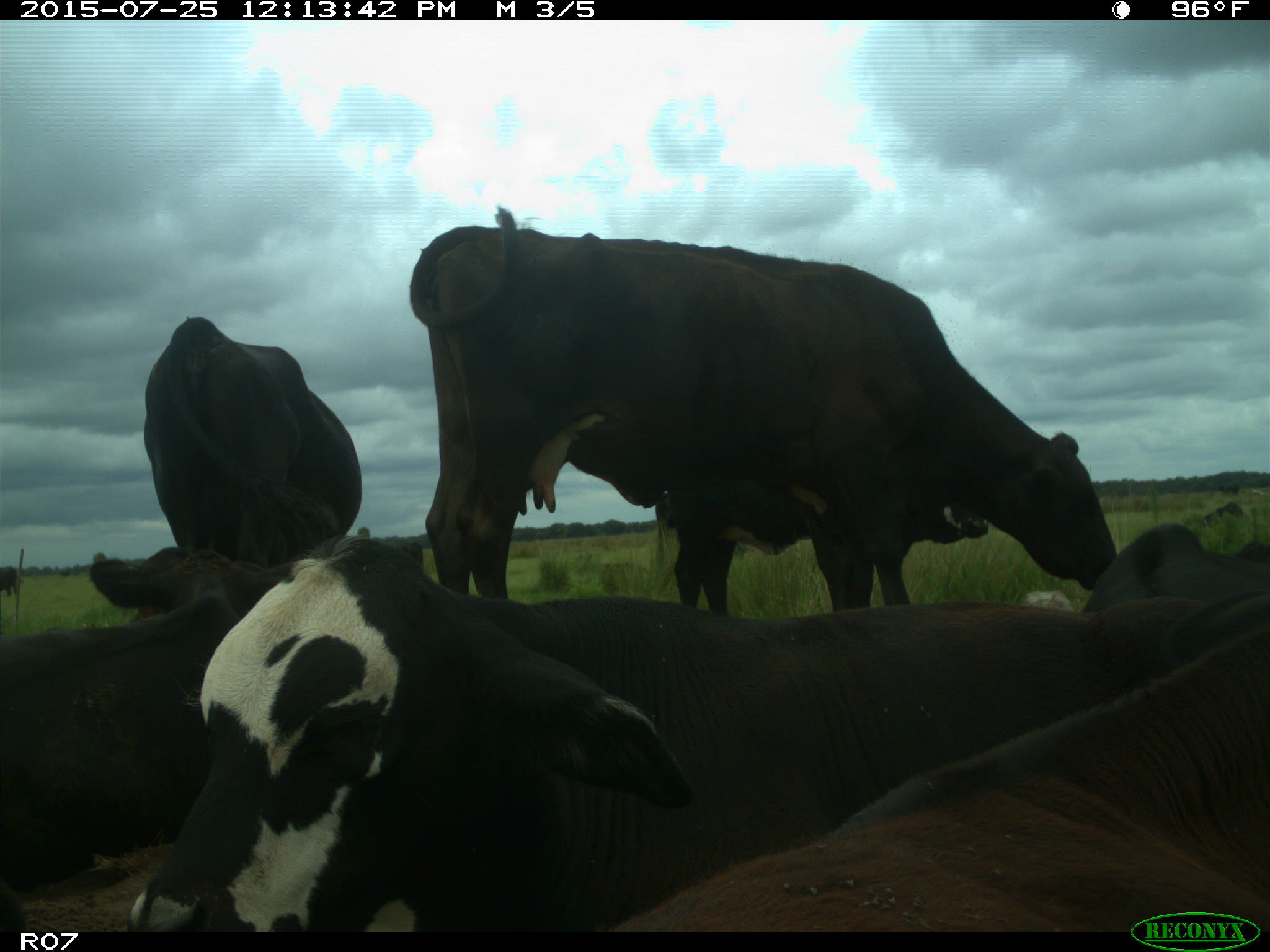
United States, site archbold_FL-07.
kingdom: Animalia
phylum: Chordata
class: Mammalia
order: Artiodactyla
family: Bovidae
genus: Bos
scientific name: Bos taurus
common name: domestic cow